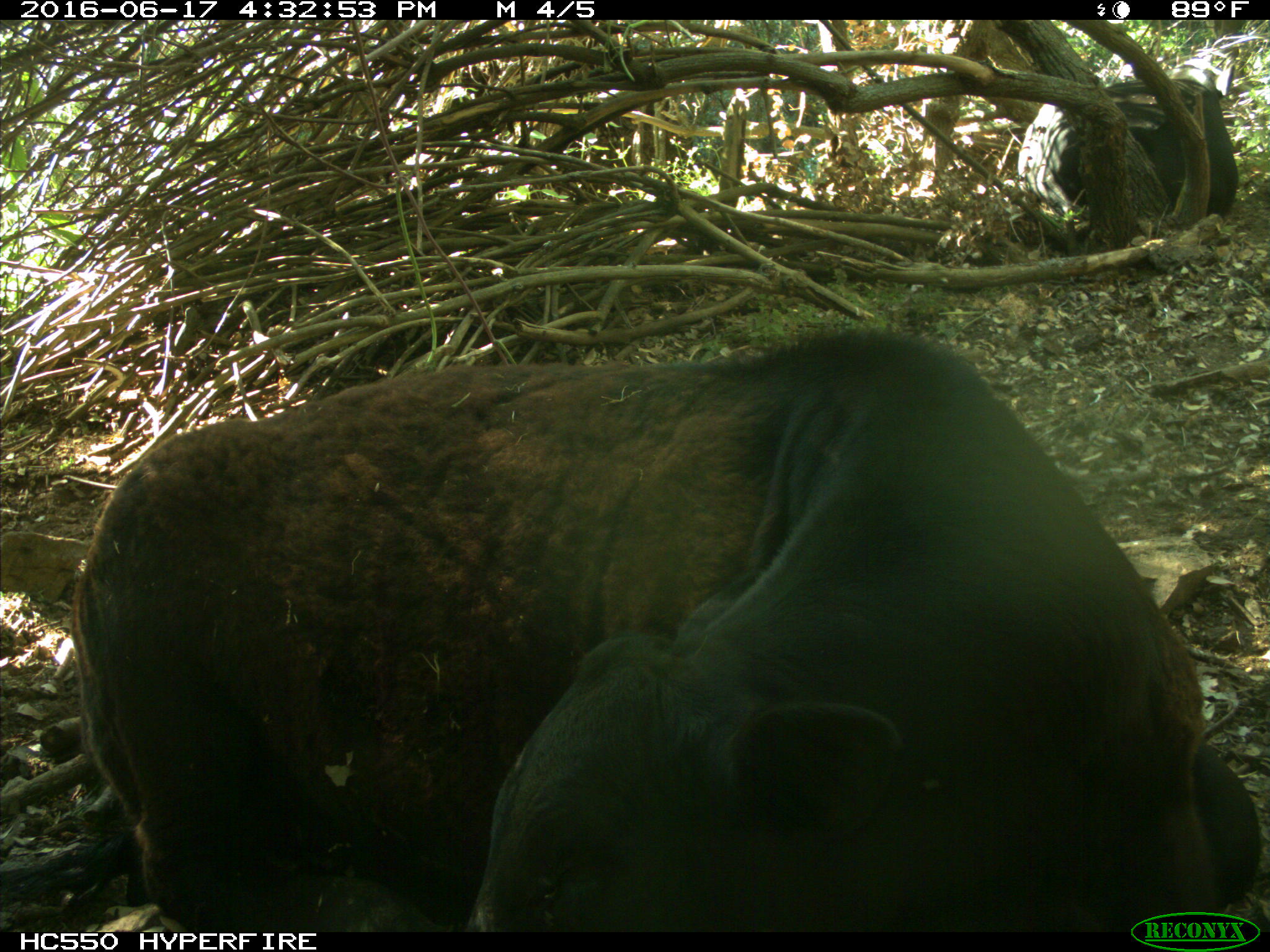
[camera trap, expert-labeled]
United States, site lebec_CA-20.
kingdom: Animalia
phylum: Chordata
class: Mammalia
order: Artiodactyla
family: Bovidae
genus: Bos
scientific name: Bos taurus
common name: domestic cow